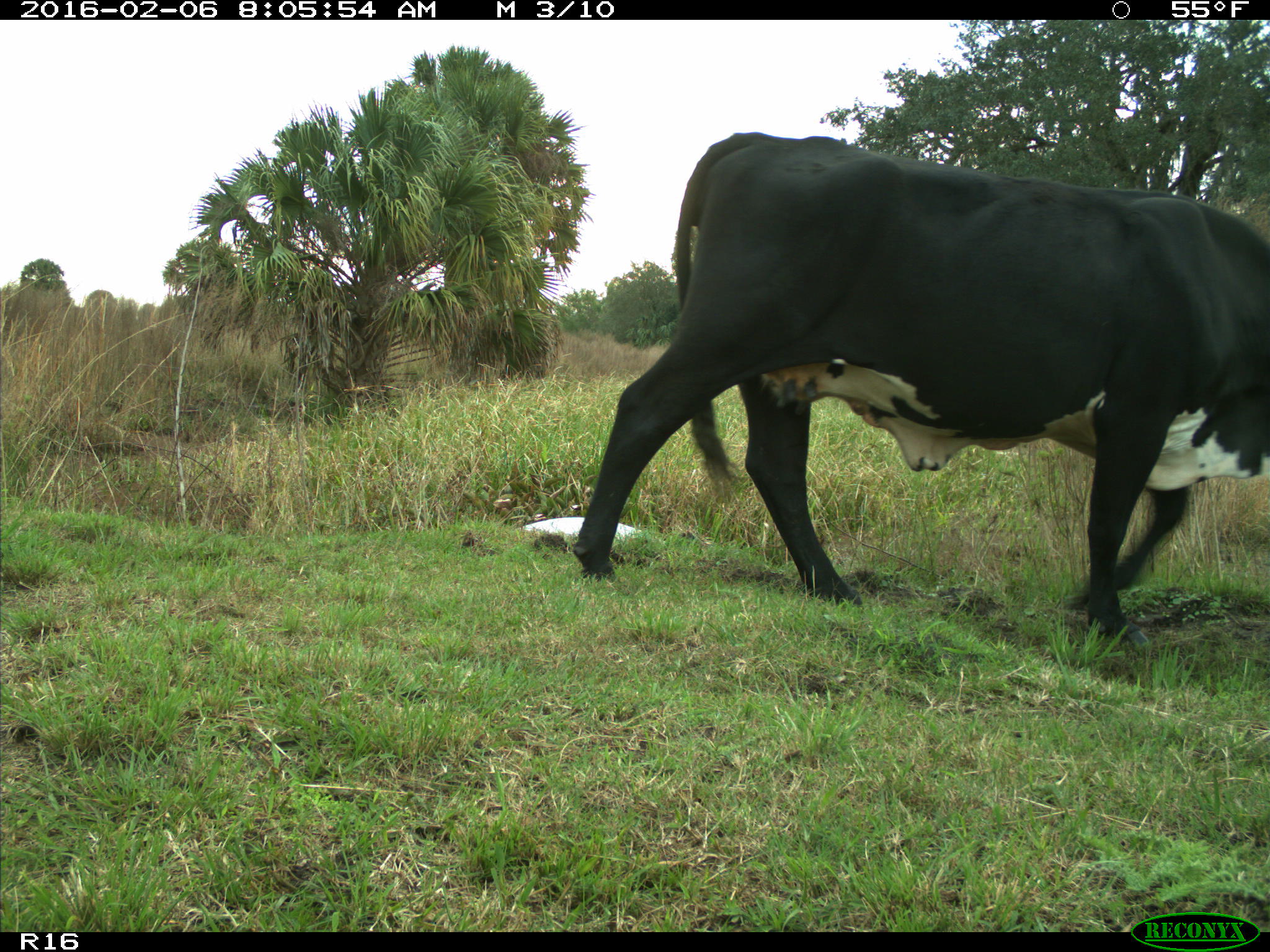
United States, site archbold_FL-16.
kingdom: Animalia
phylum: Chordata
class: Mammalia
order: Artiodactyla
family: Bovidae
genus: Bos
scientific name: Bos taurus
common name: domestic cow